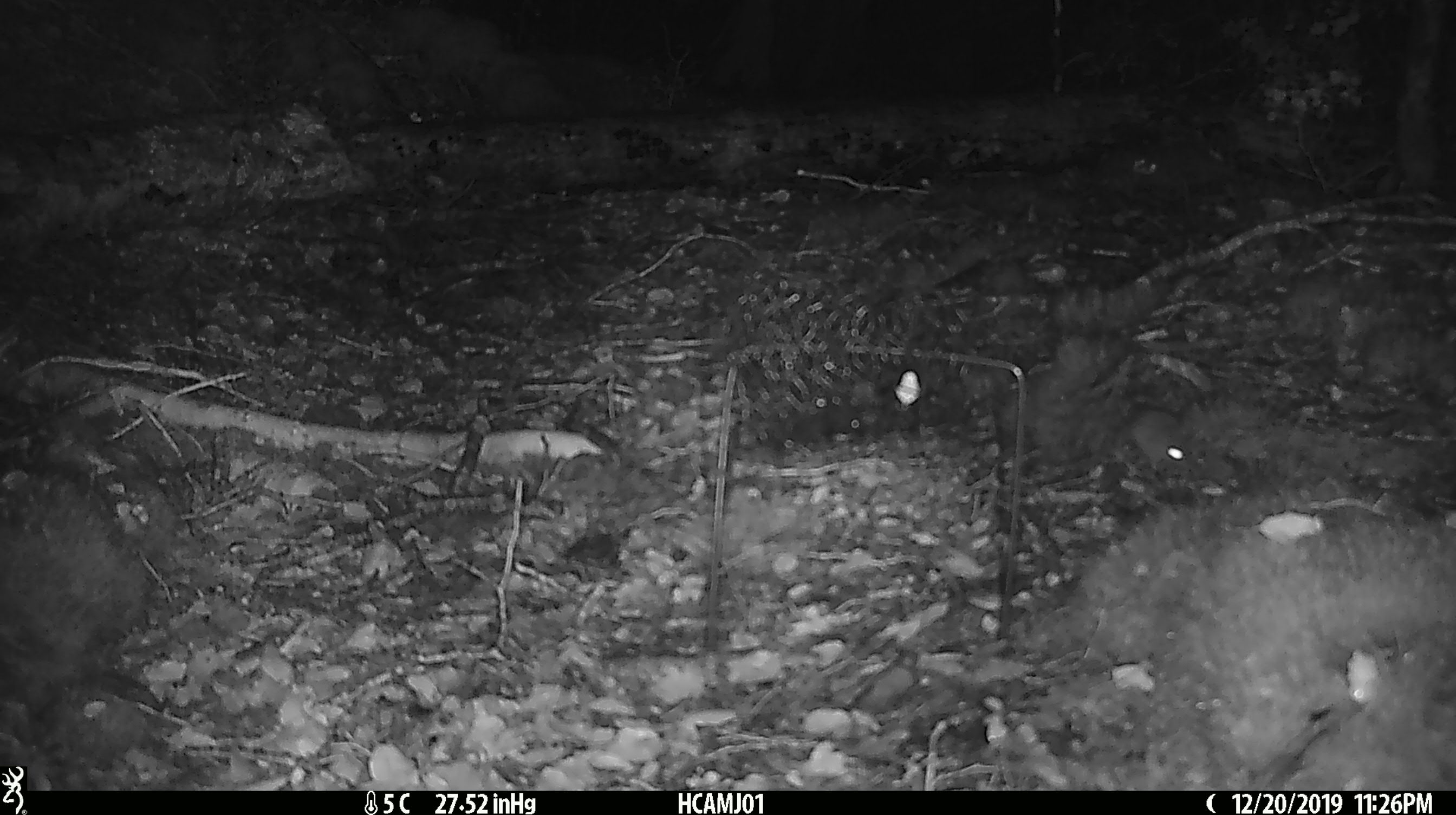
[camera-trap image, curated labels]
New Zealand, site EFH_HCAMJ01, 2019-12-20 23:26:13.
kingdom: Animalia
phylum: Chordata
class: Mammalia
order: Rodentia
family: Muridae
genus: Mus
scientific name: Mus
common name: mouse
Mouse (Mus).